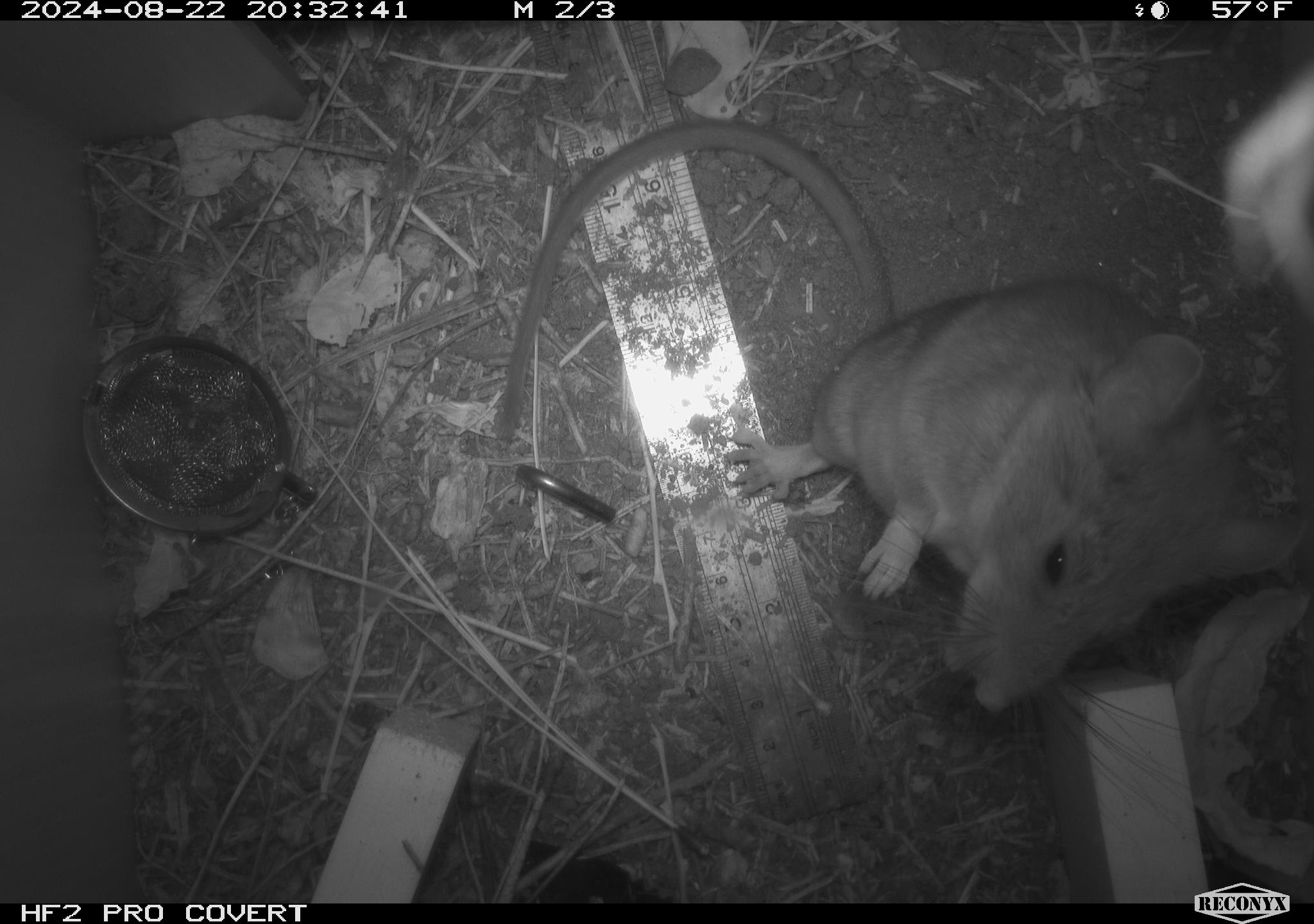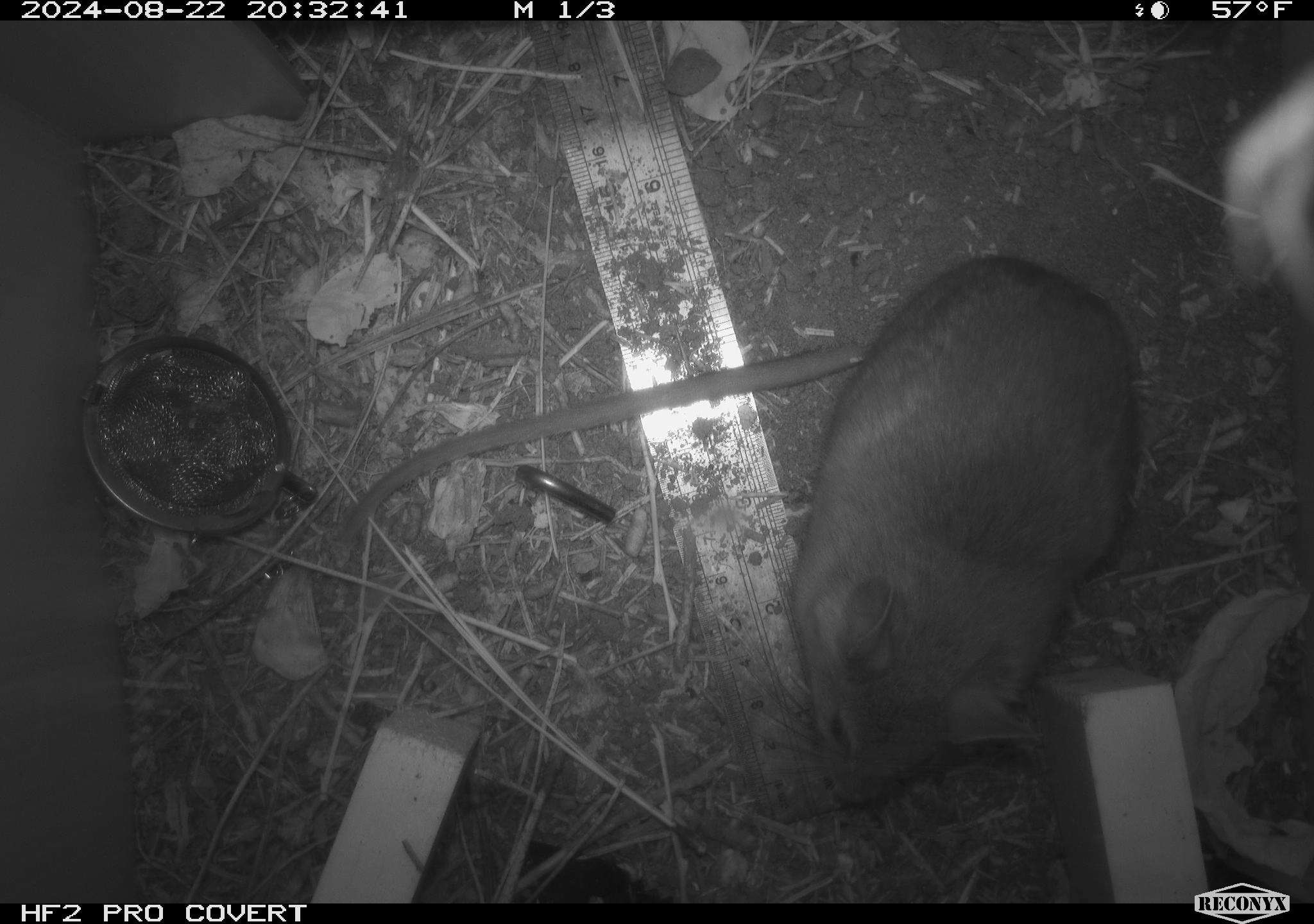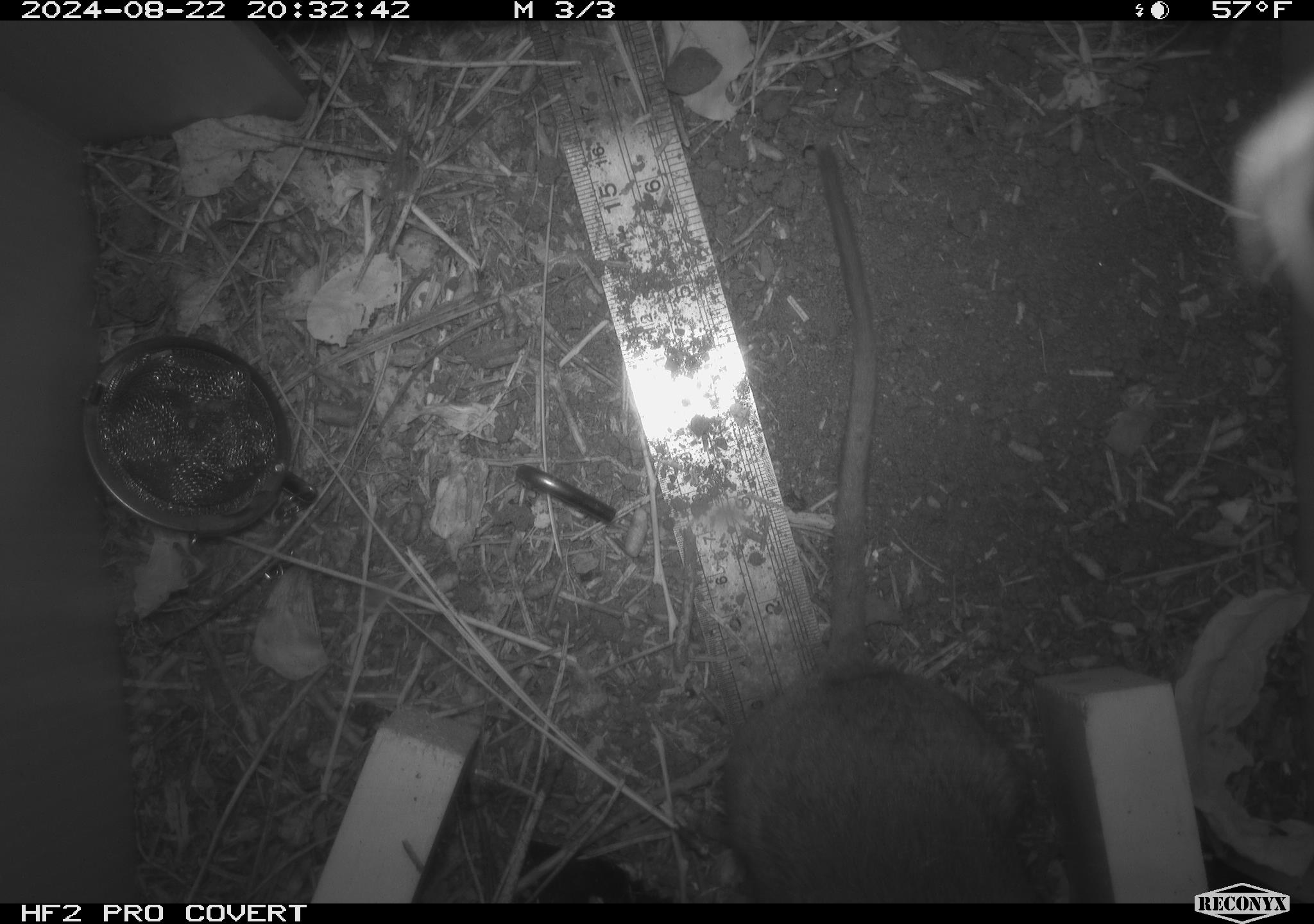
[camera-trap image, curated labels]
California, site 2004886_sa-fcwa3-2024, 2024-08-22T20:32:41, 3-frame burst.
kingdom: Animalia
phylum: Chordata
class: Mammalia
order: Rodentia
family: Sciuridae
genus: Neotamias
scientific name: Neotamias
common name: western chipmunks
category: neotamias species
Neotamias species (western chipmunks) (Neotamias).